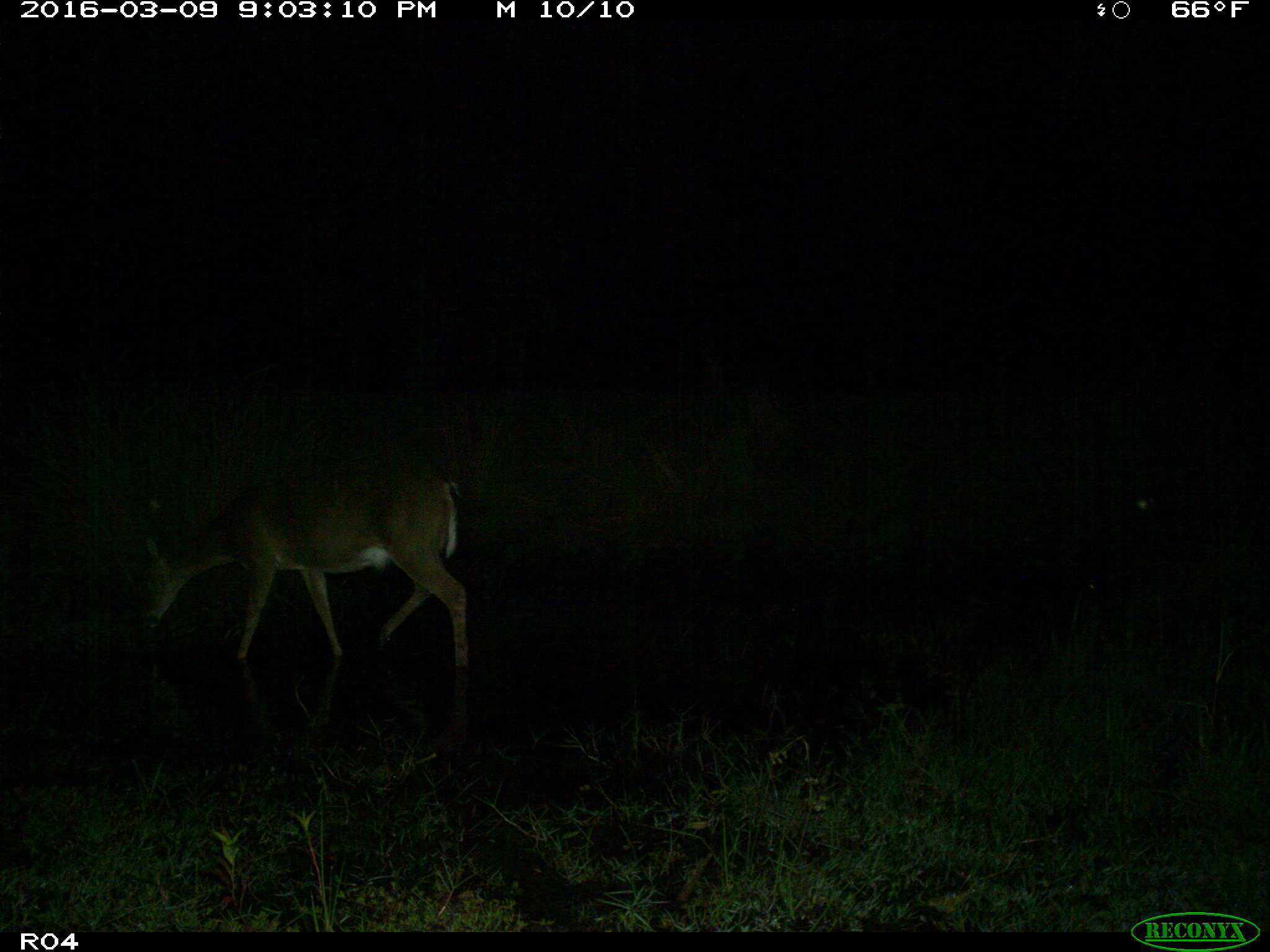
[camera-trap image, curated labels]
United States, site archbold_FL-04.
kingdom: Animalia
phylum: Chordata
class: Mammalia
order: Artiodactyla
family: Cervidae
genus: Odocoileus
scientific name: Odocoileus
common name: deer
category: unidentified deer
Unidentified deer (deer) (Odocoileus).